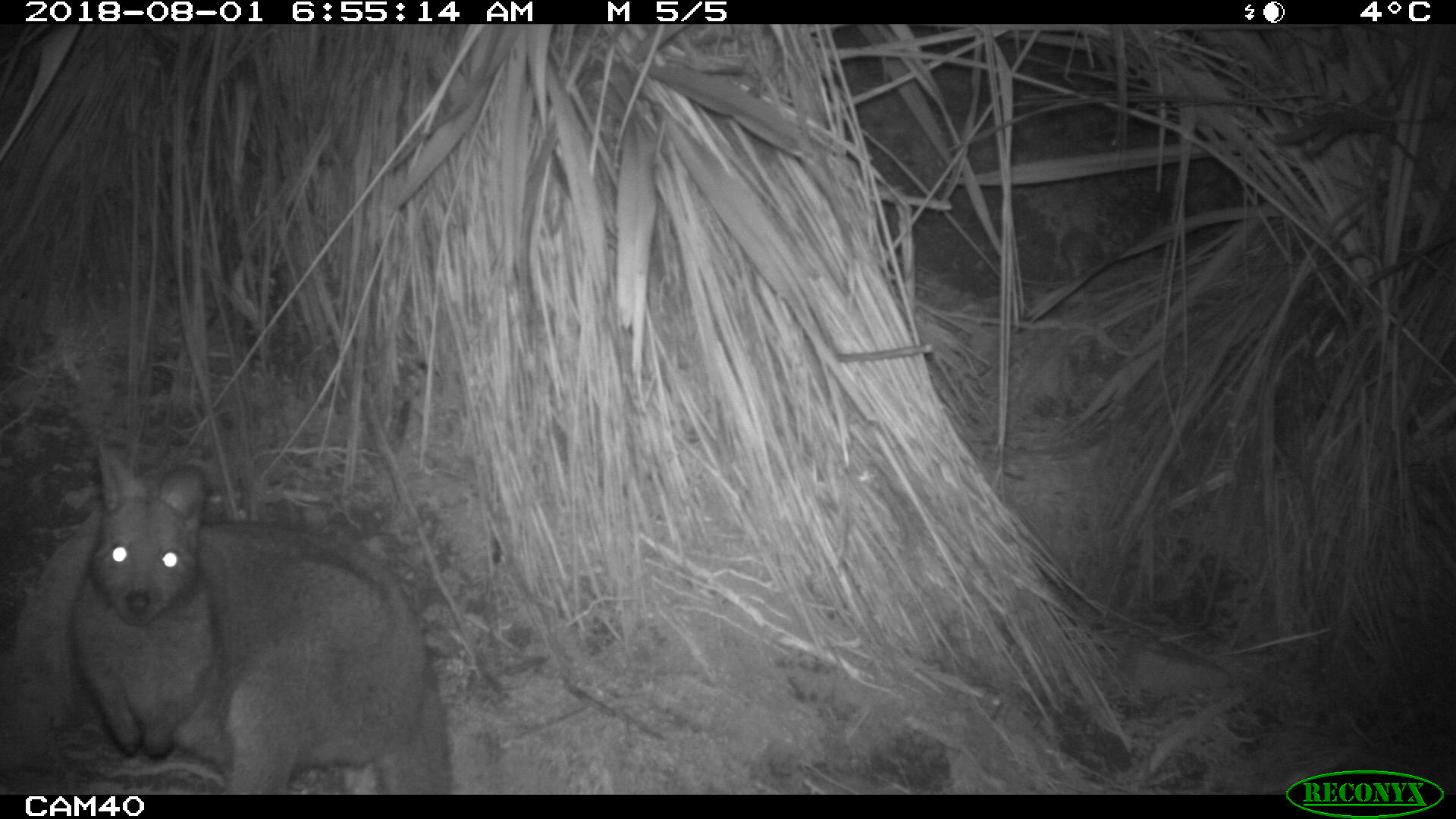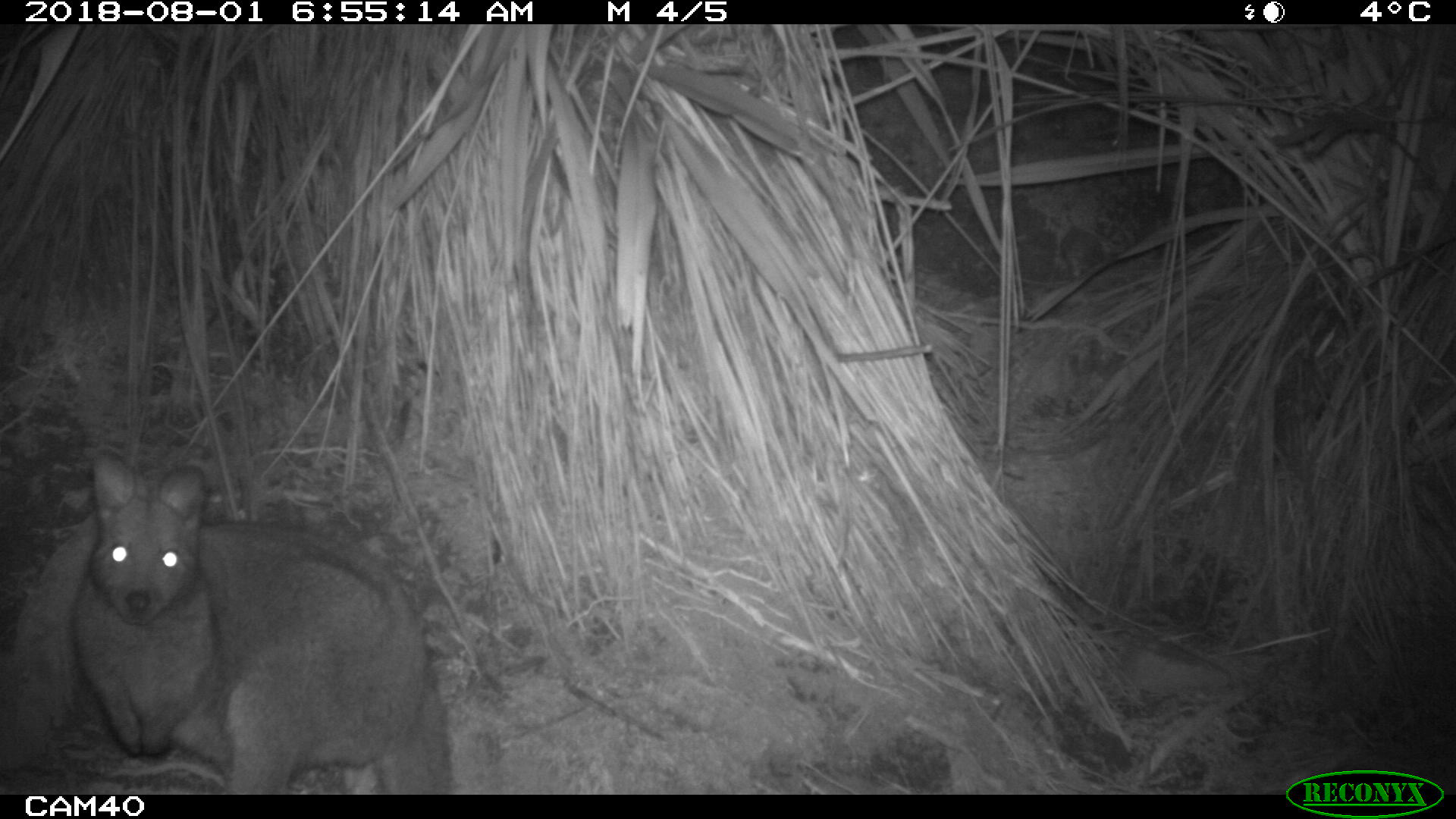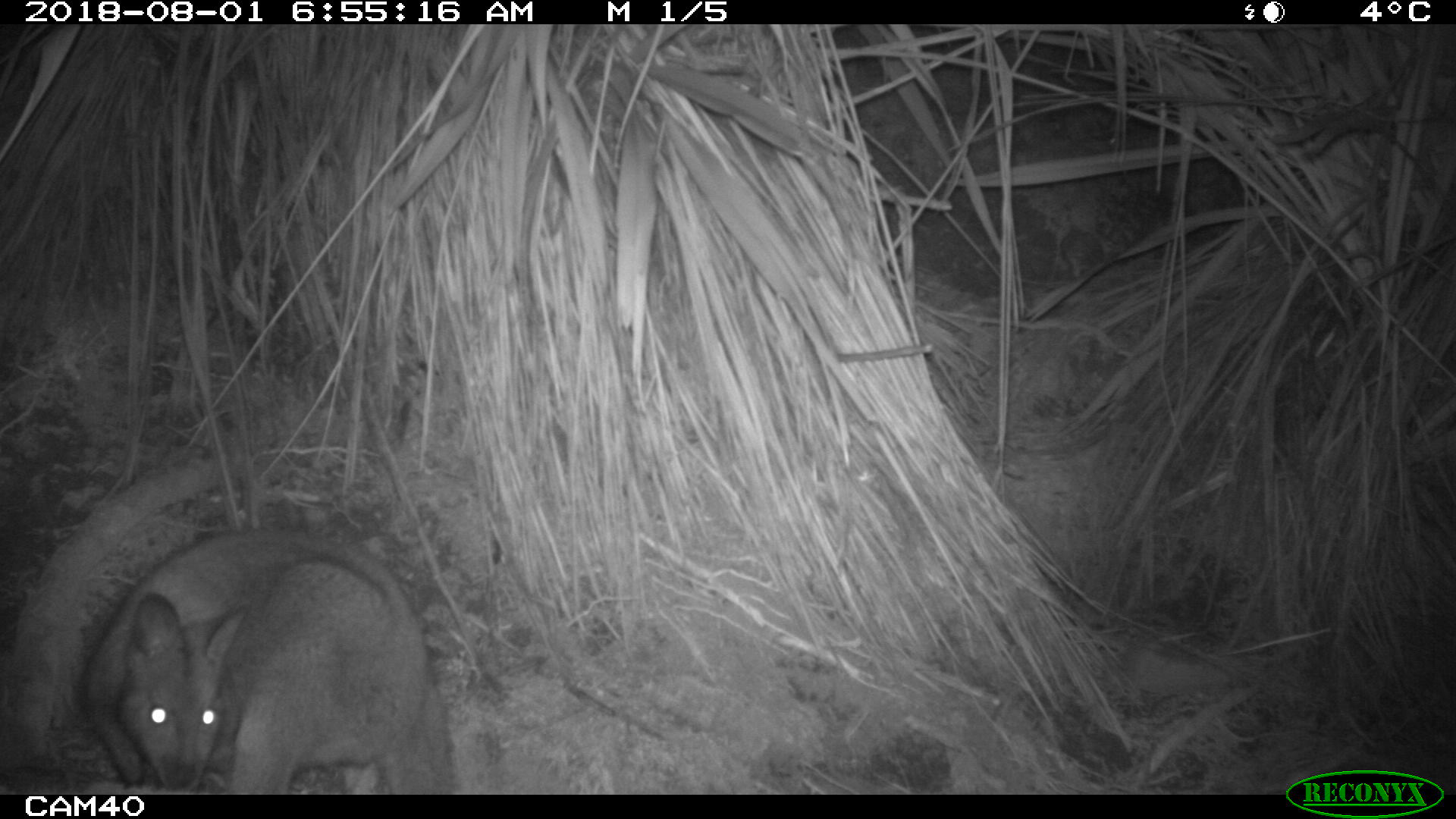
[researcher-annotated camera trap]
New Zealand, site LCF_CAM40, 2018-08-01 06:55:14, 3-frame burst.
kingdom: Animalia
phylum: Chordata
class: Mammalia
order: Diprotodontia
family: Macropodidae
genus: Notamacropus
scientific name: Notamacropus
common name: wallaby